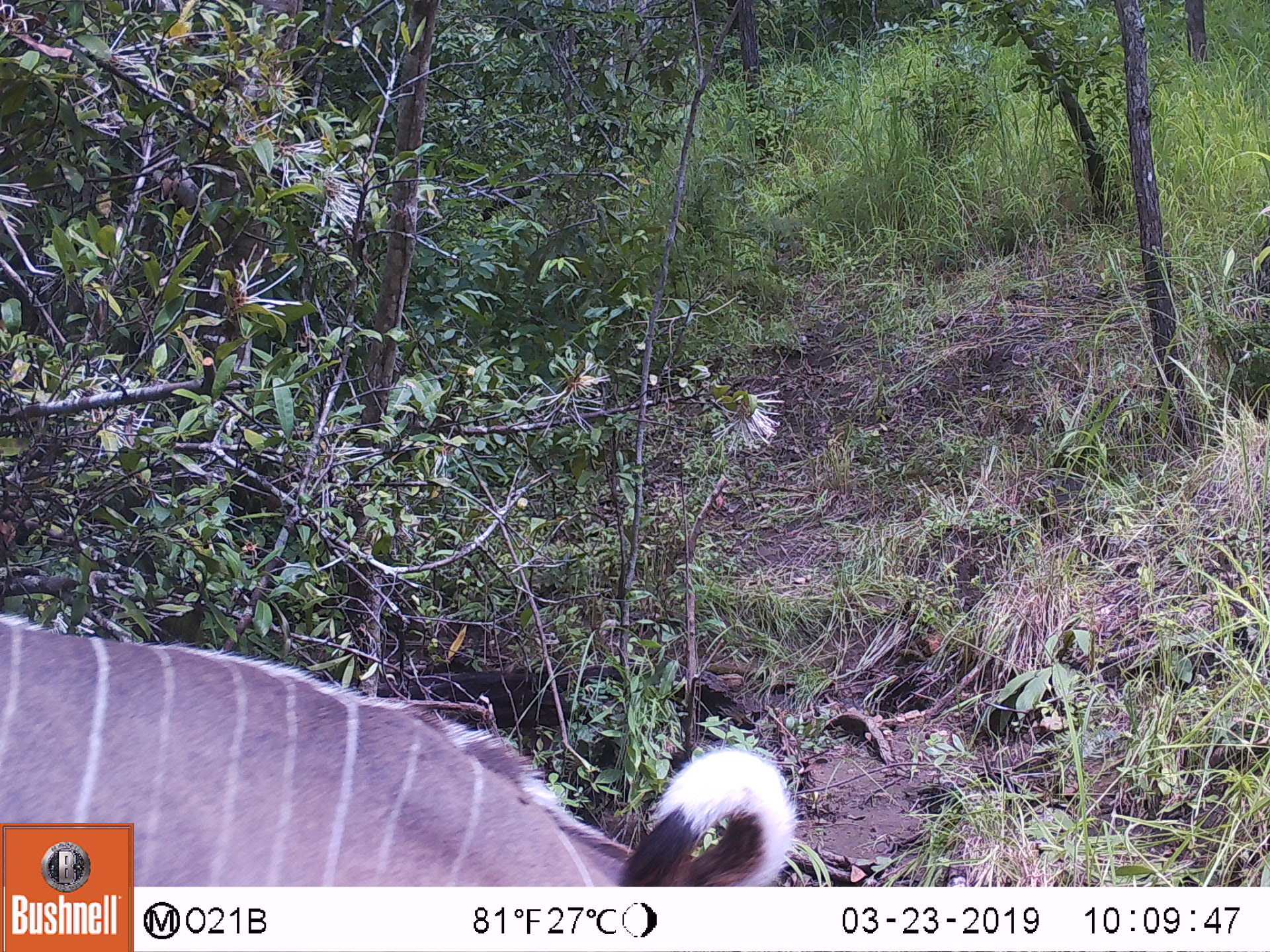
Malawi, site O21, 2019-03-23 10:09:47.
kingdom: Animalia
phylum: Chordata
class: Mammalia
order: Artiodactyla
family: Bovidae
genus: Tragelaphus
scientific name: Tragelaphus strepsiceros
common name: greater kudu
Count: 1.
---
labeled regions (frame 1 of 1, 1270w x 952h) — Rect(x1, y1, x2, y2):
greater kudu: Rect(135, 637, 803, 886)